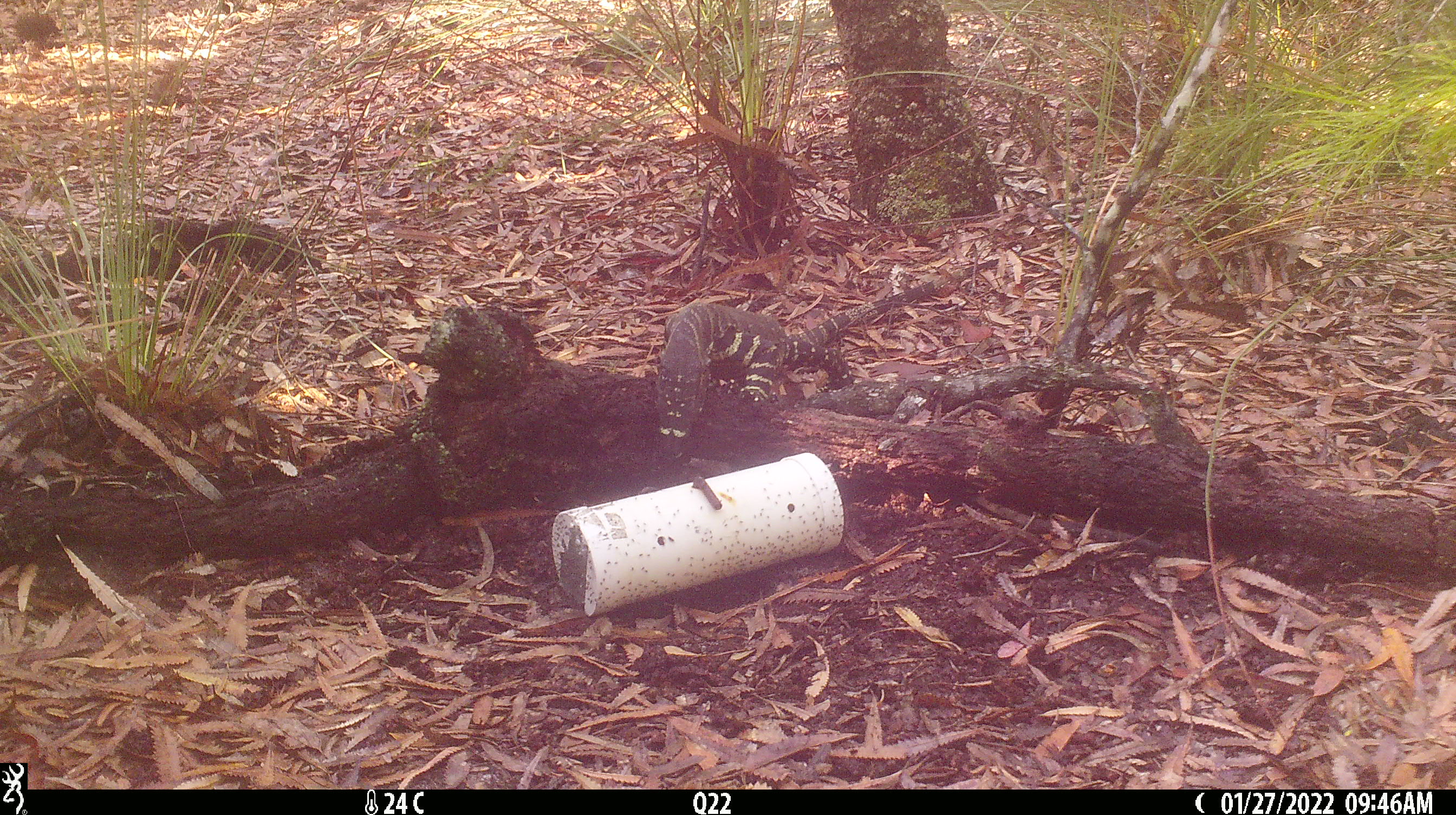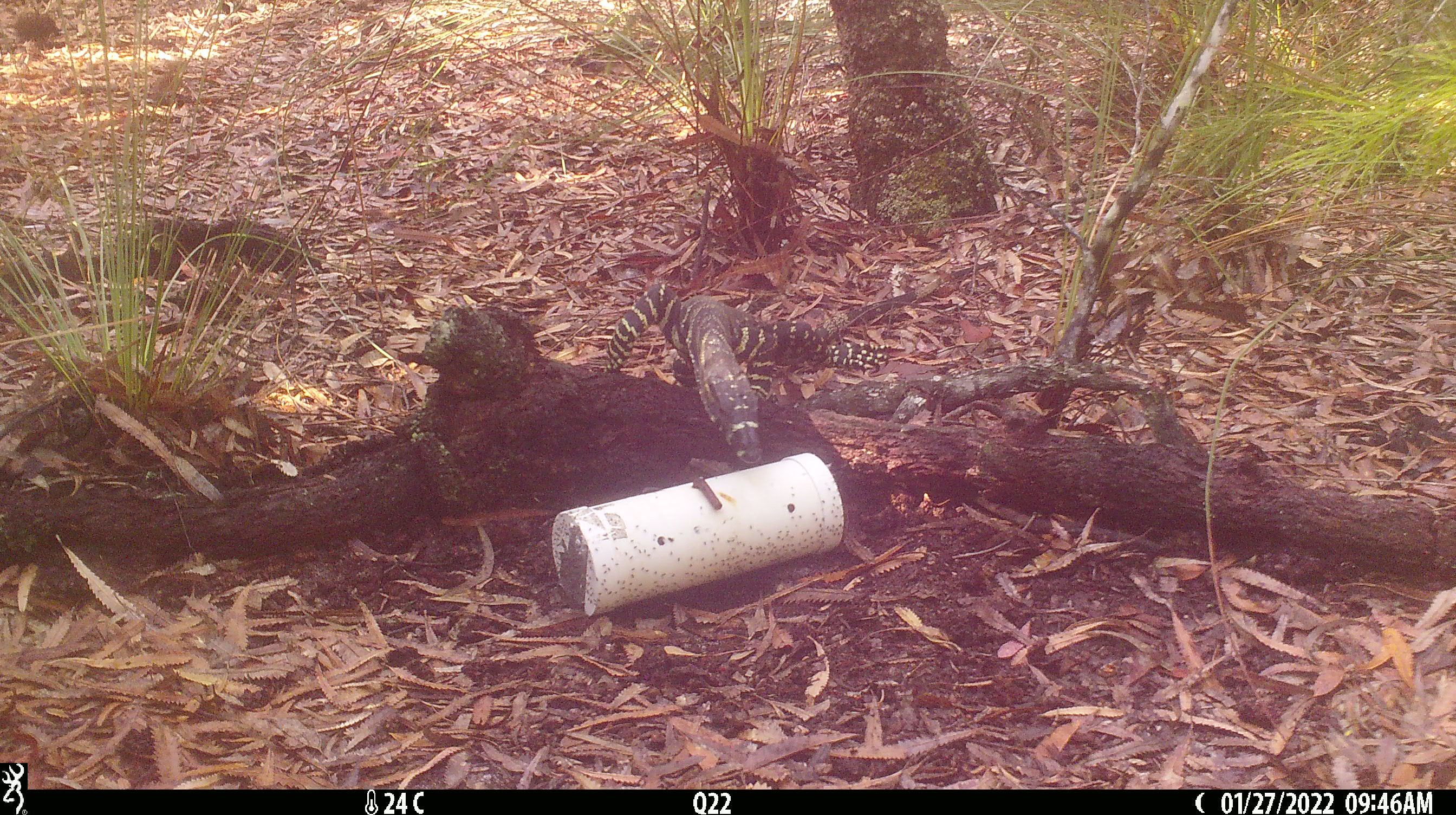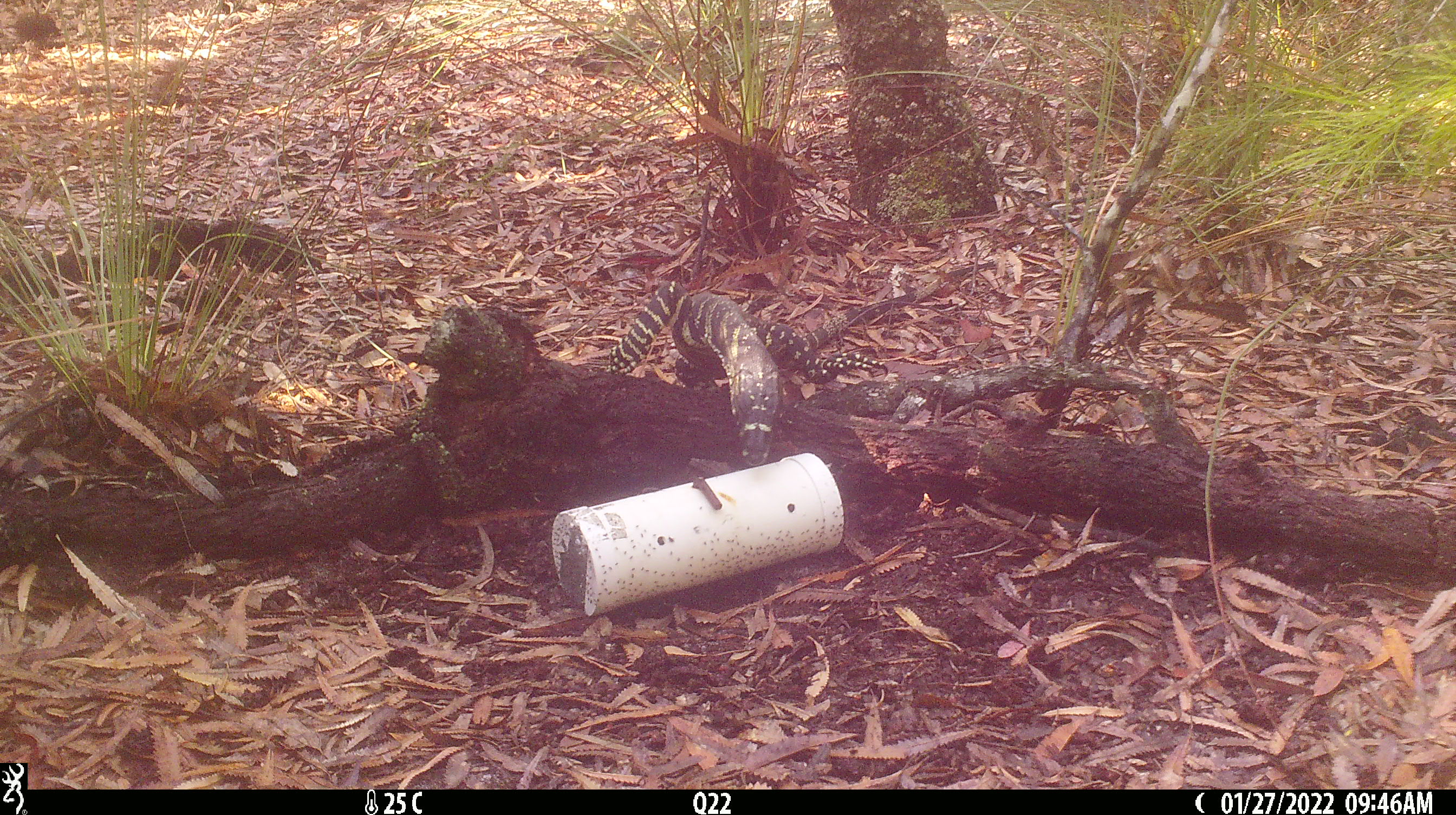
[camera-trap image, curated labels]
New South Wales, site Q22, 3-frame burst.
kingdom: Animalia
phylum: Chordata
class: Reptilia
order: Squamata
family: Varanidae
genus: Varanus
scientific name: Varanus varius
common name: lace monitor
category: goanna